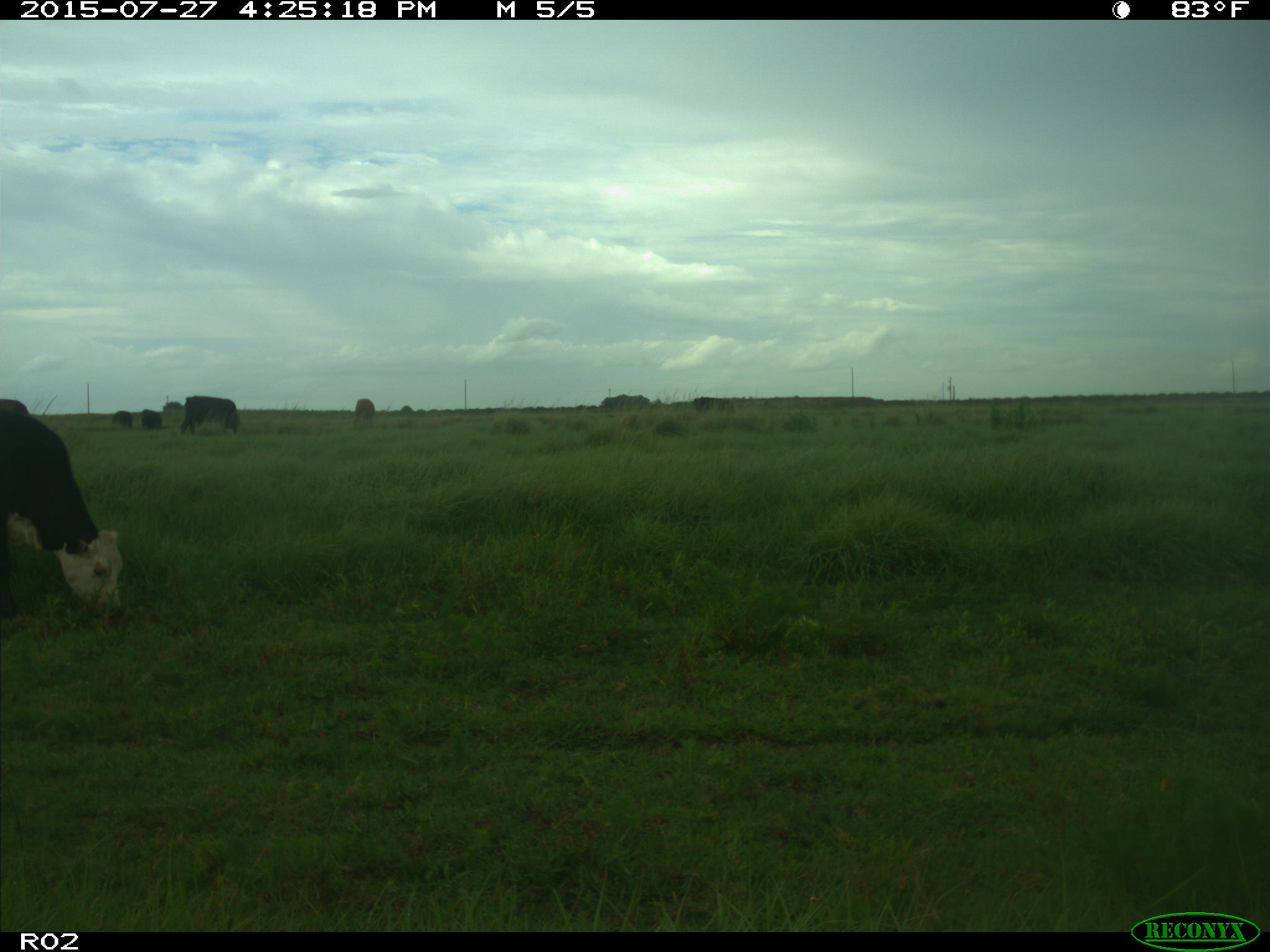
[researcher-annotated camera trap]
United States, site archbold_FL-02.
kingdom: Animalia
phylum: Chordata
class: Mammalia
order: Artiodactyla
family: Bovidae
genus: Bos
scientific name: Bos taurus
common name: domestic cow